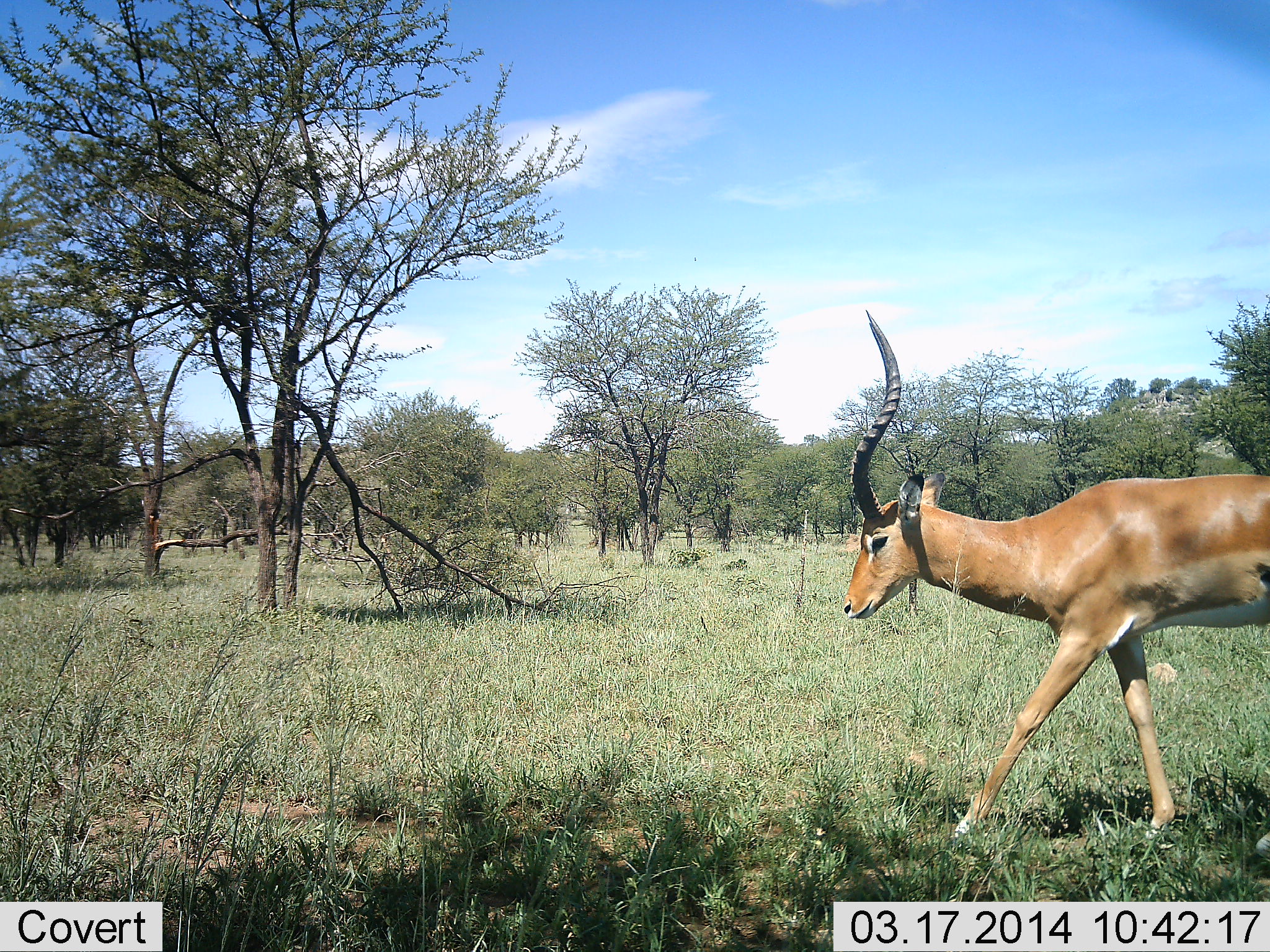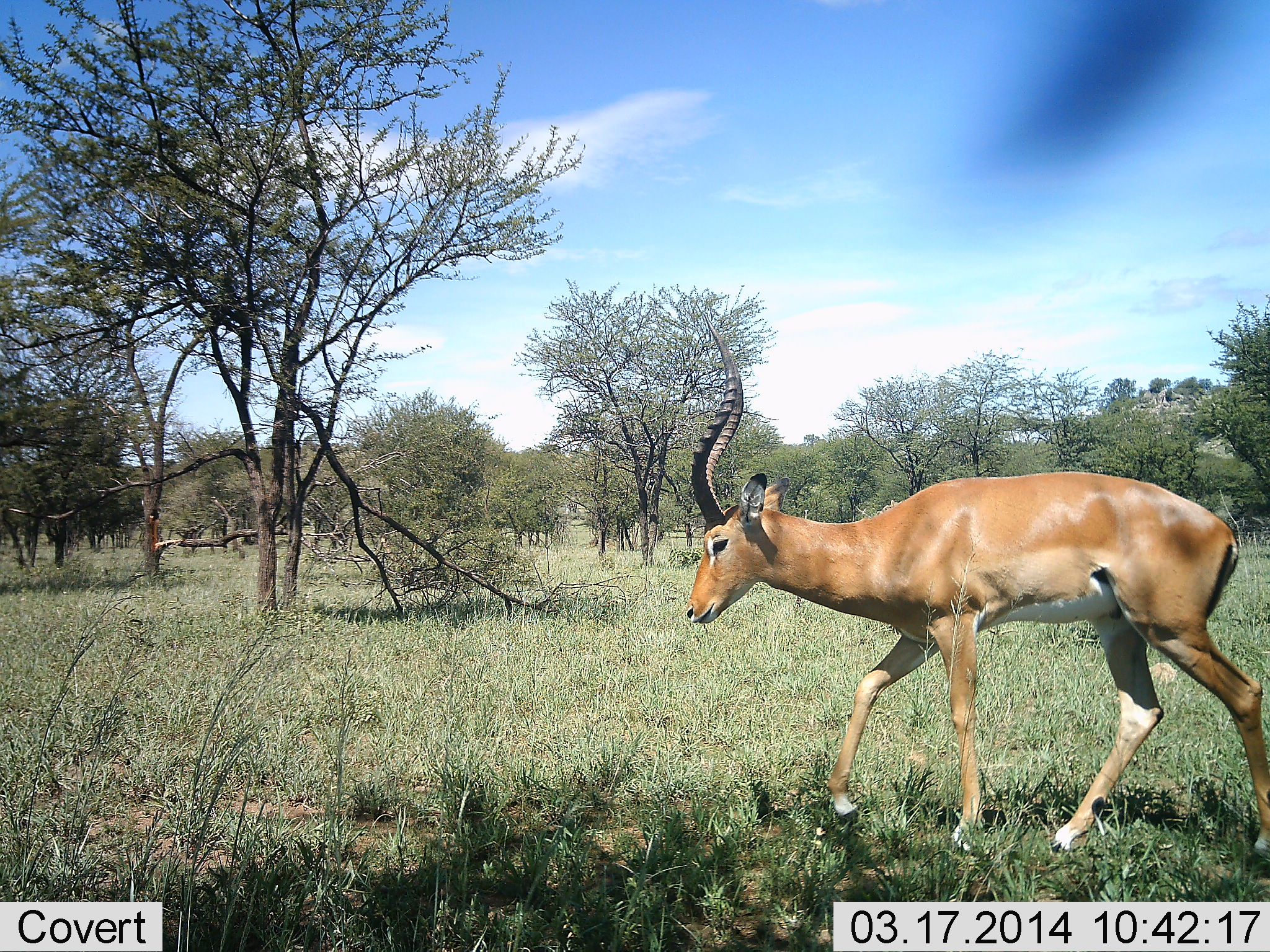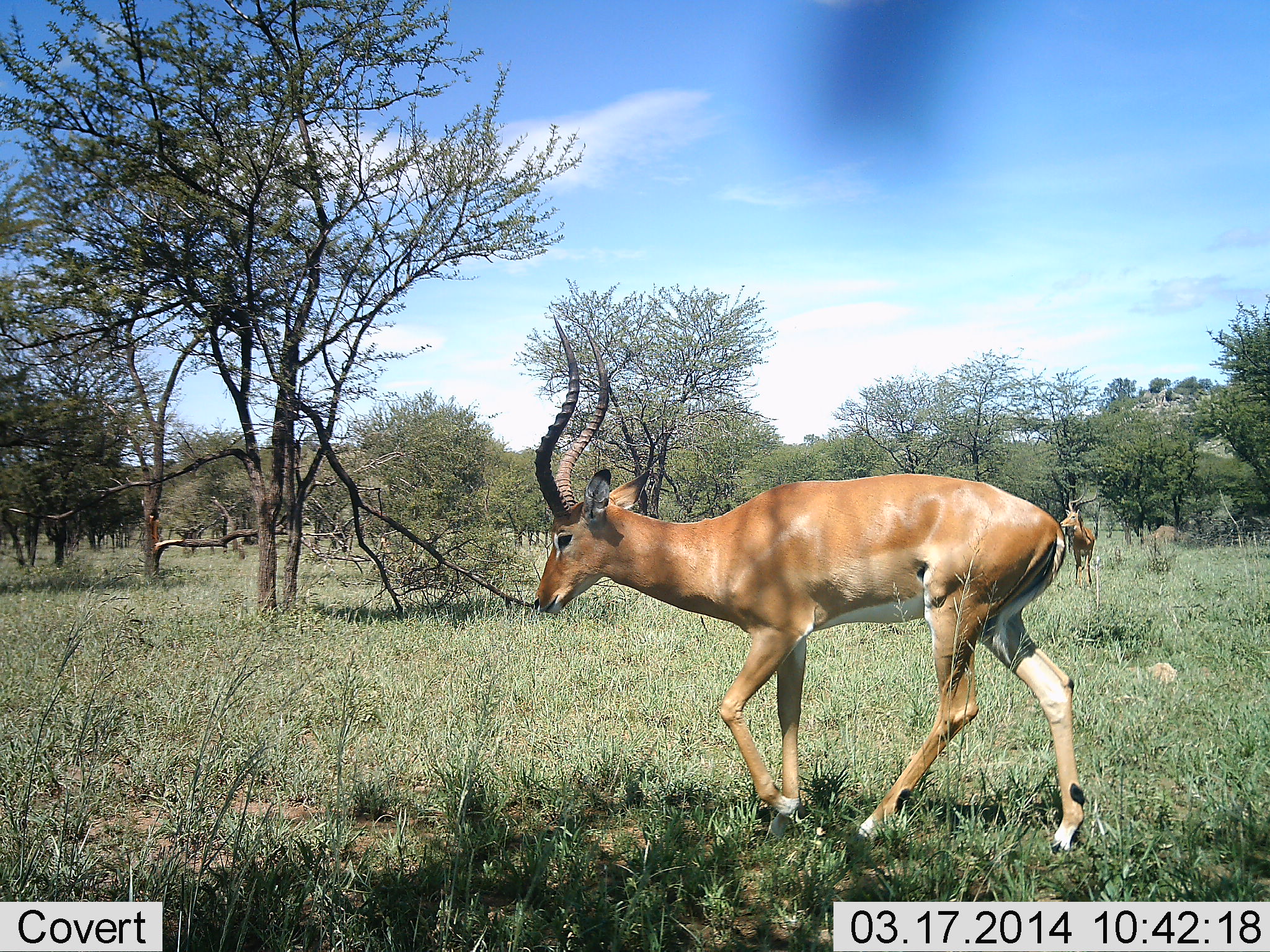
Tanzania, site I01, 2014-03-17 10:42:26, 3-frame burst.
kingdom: Animalia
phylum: Chordata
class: Mammalia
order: Artiodactyla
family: Bovidae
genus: Aepyceros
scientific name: Aepyceros melampus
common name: impala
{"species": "impala (Aepyceros melampus)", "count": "1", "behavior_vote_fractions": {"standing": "40%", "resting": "0%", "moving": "100%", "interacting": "0%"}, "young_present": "0%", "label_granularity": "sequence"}